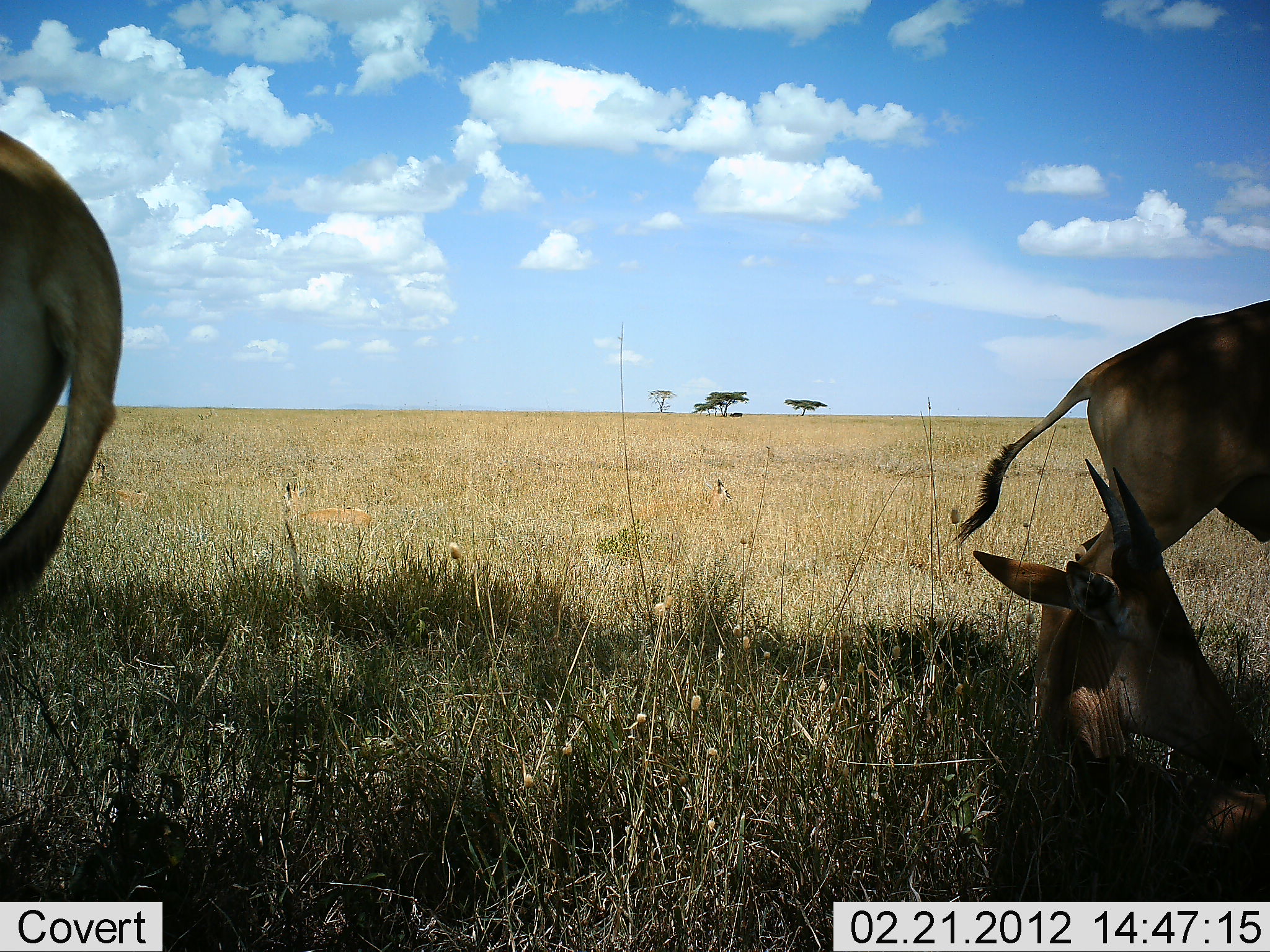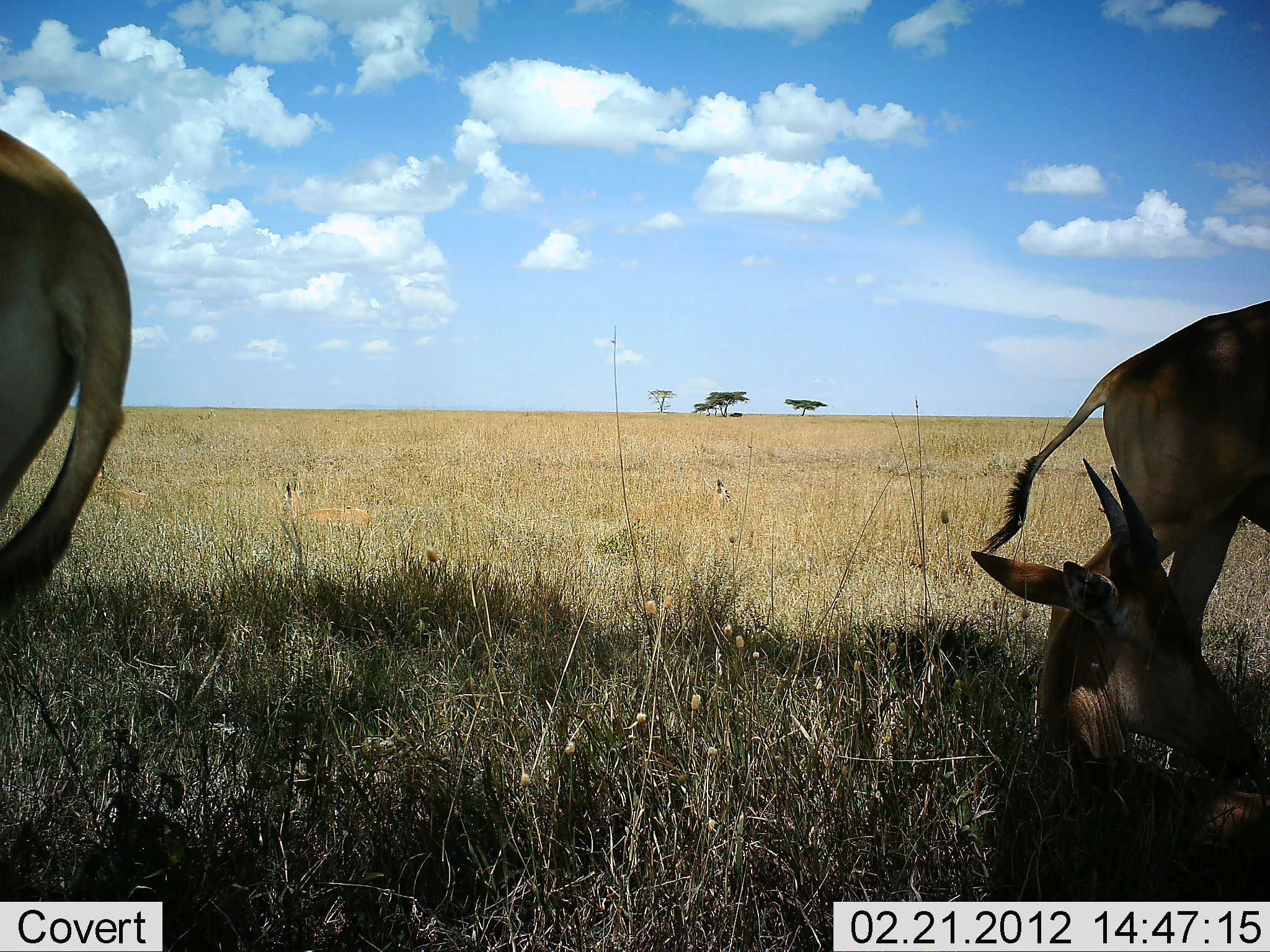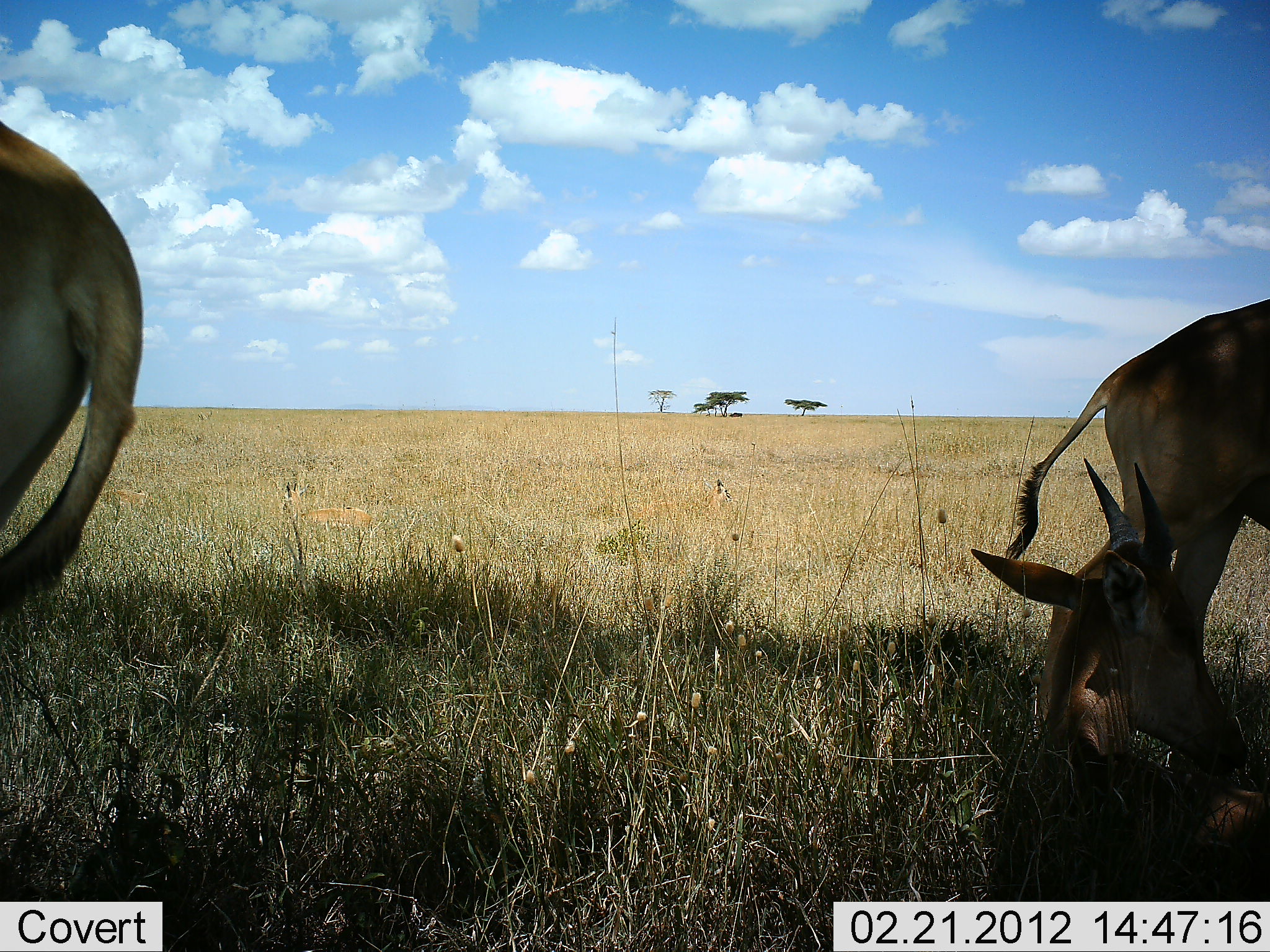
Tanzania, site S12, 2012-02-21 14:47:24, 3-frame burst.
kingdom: Animalia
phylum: Chordata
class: Mammalia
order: Artiodactyla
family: Bovidae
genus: Alcelaphus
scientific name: Alcelaphus buselaphus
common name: hartebeest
Hartebeest (Alcelaphus buselaphus), count 3. Behavior (volunteer vote fractions): standing 100%, resting 100%, moving 8%, interacting 0%. Young present (vote fraction): 15%. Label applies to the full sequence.